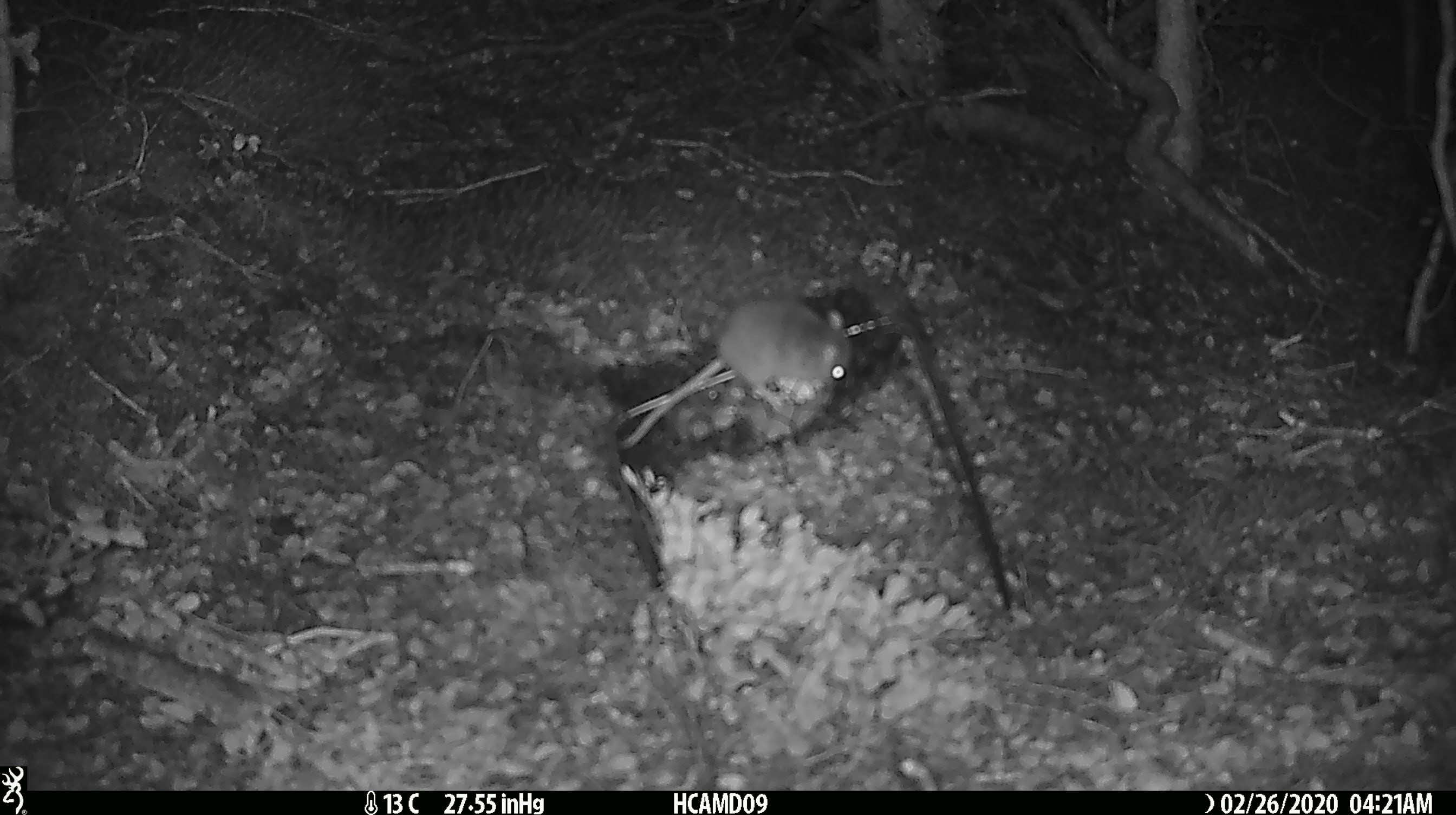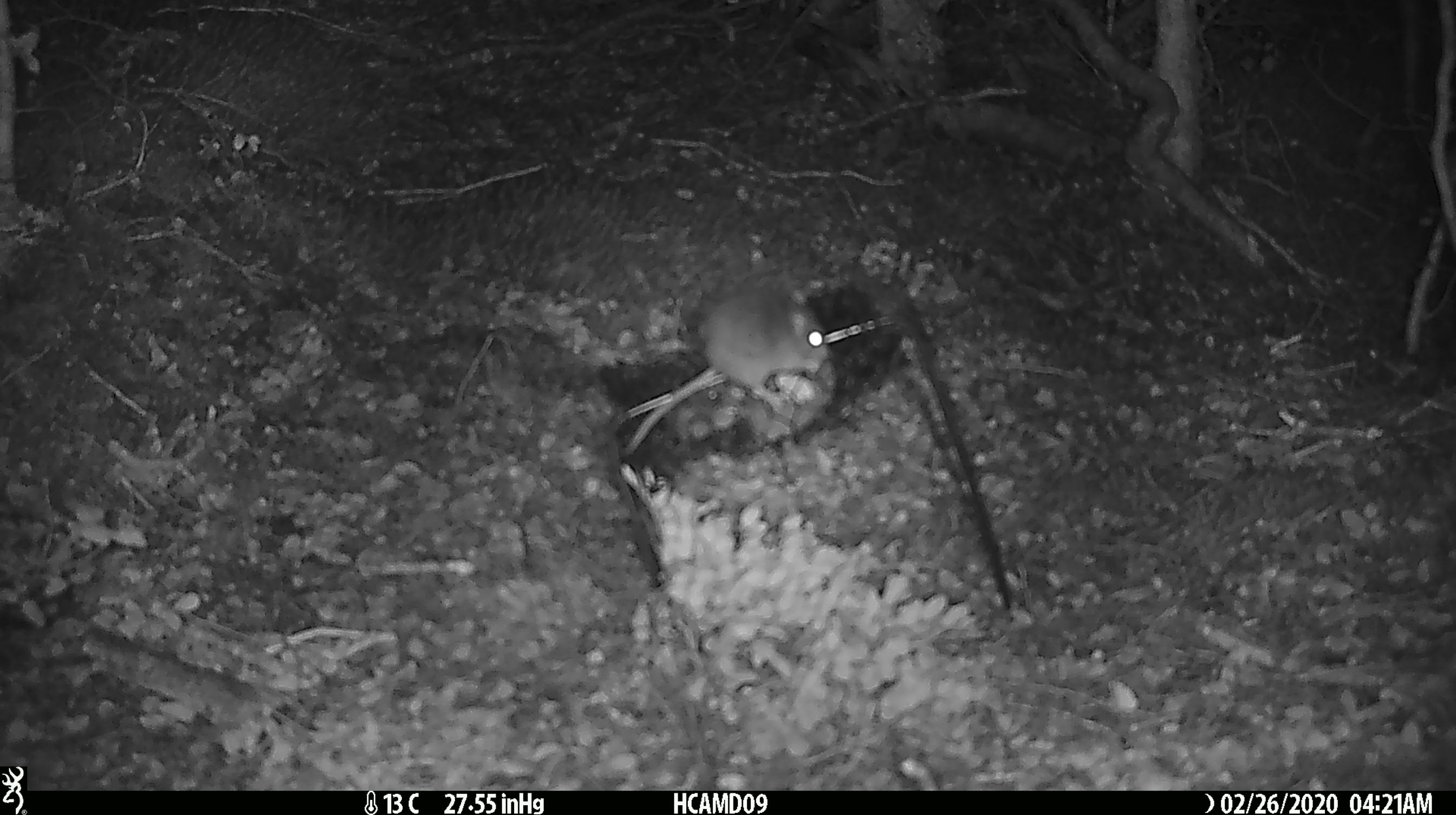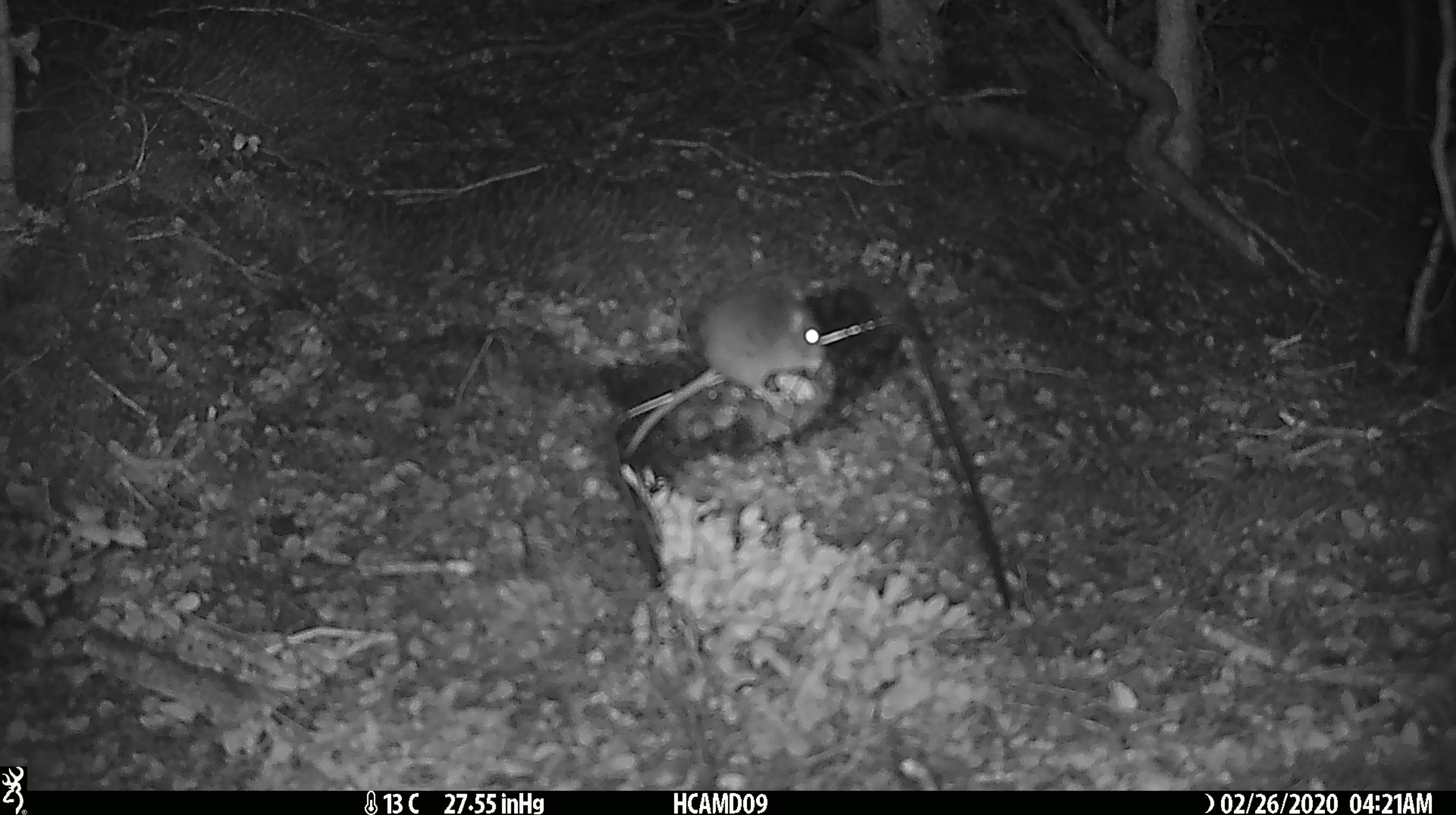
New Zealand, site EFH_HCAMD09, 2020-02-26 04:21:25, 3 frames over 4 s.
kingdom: Animalia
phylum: Chordata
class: Mammalia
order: Rodentia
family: Muridae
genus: Mus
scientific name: Mus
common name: mouse